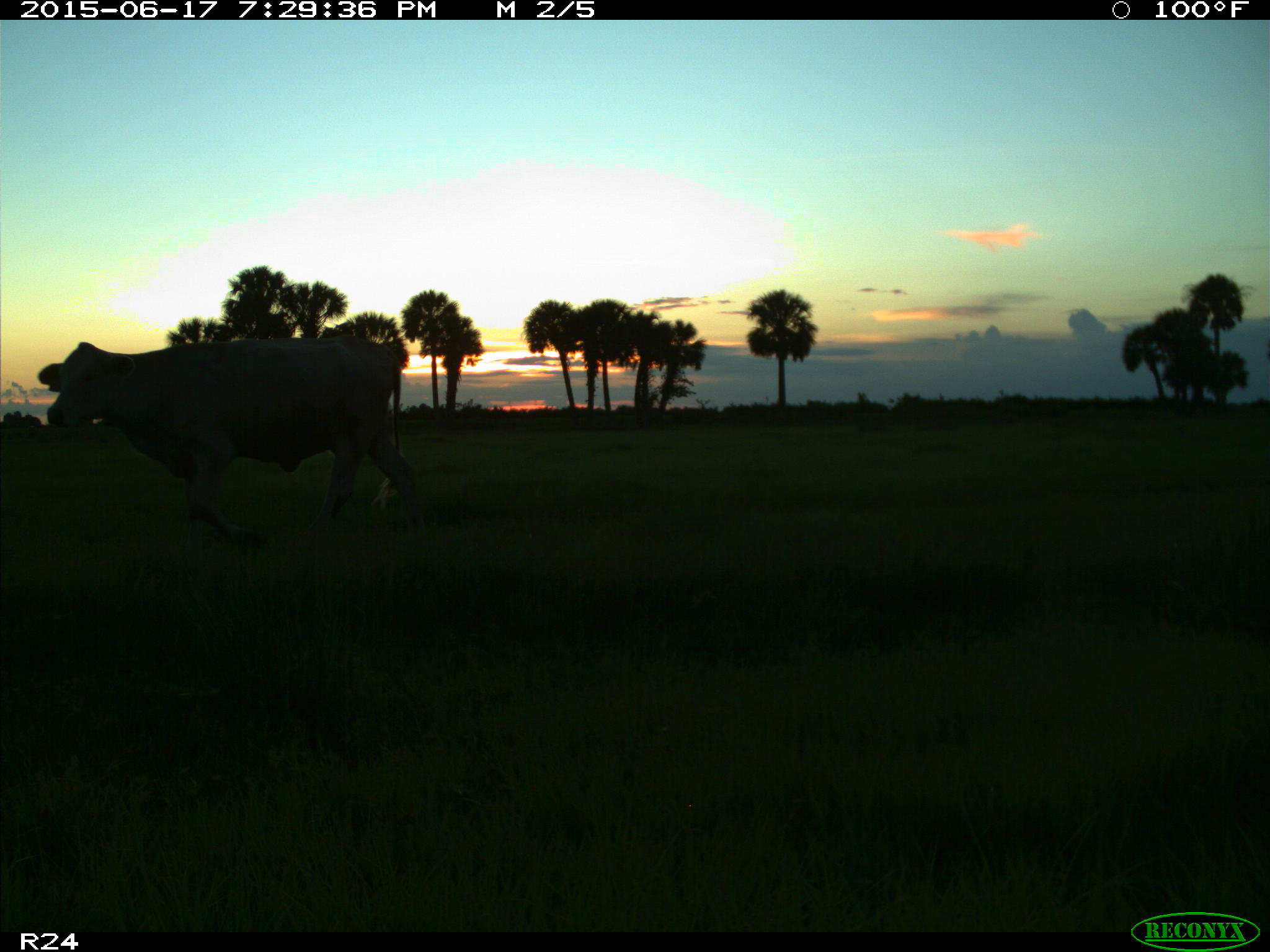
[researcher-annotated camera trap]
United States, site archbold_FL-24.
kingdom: Animalia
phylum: Chordata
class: Mammalia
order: Artiodactyla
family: Bovidae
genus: Bos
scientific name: Bos taurus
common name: domestic cow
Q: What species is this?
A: Bos taurus (domestic cow).